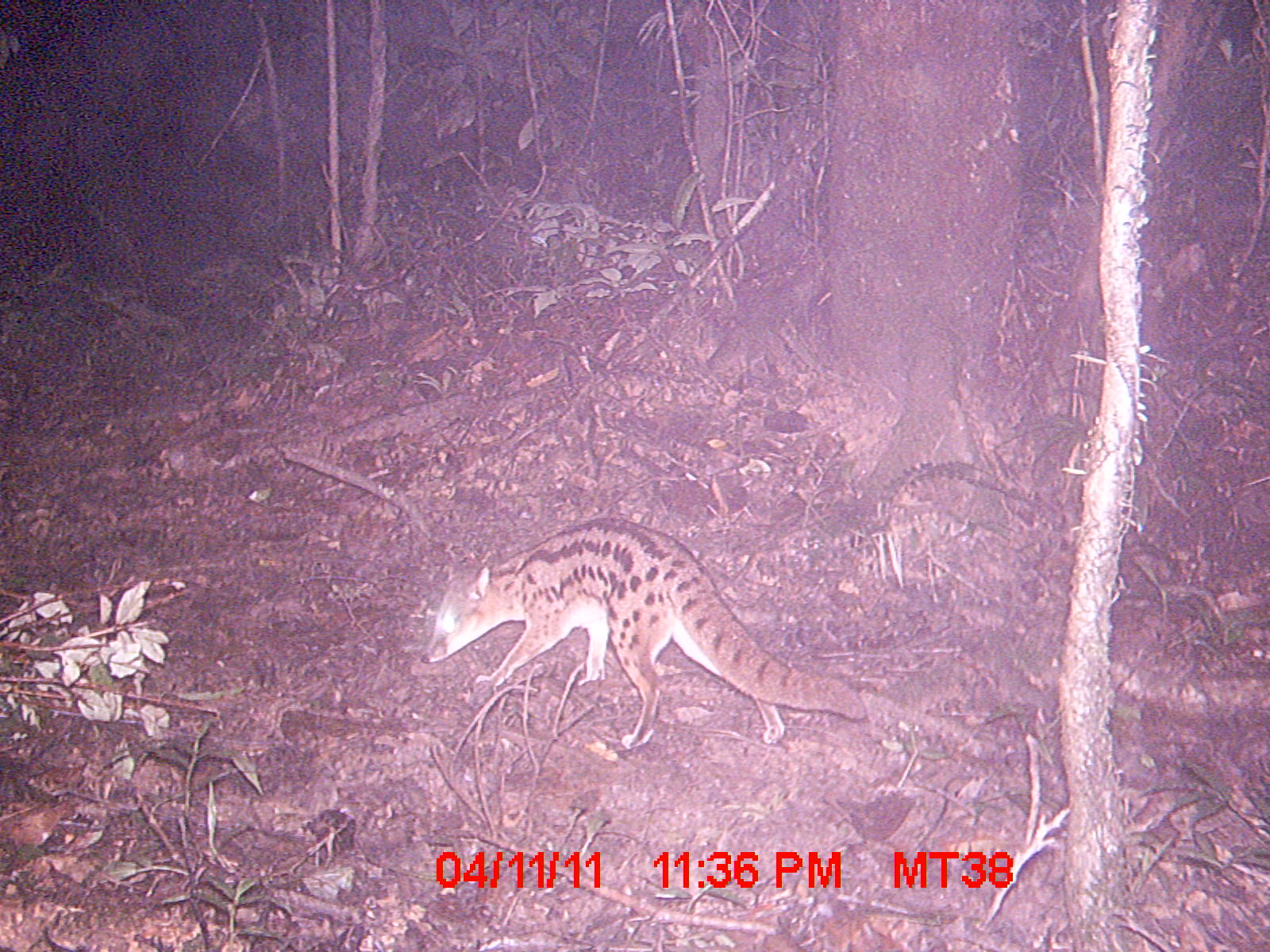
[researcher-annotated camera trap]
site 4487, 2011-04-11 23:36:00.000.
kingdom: Animalia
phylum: Chordata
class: Mammalia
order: Carnivora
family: Eupleridae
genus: Fossa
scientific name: Fossa fossana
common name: fanaloka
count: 1